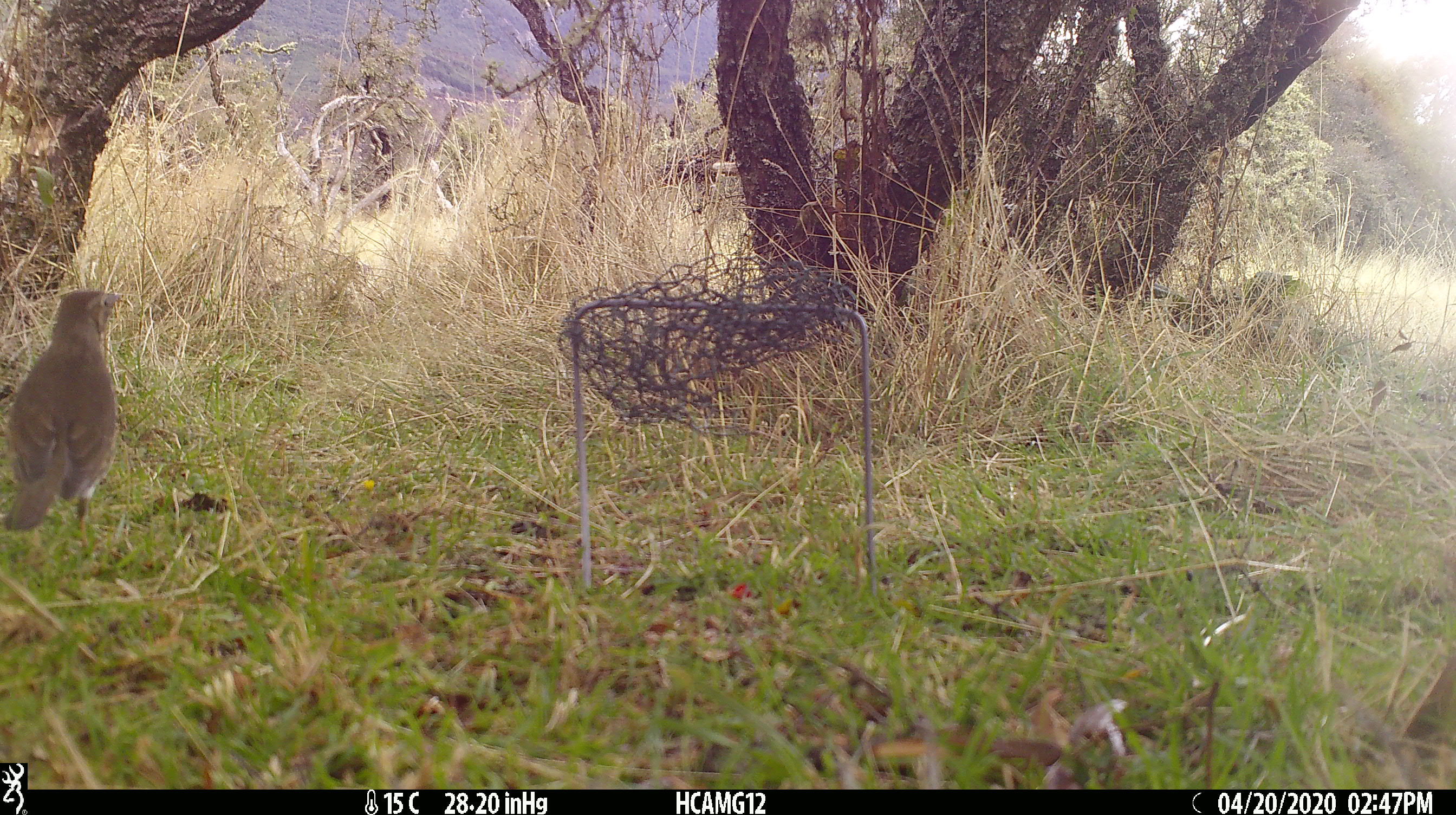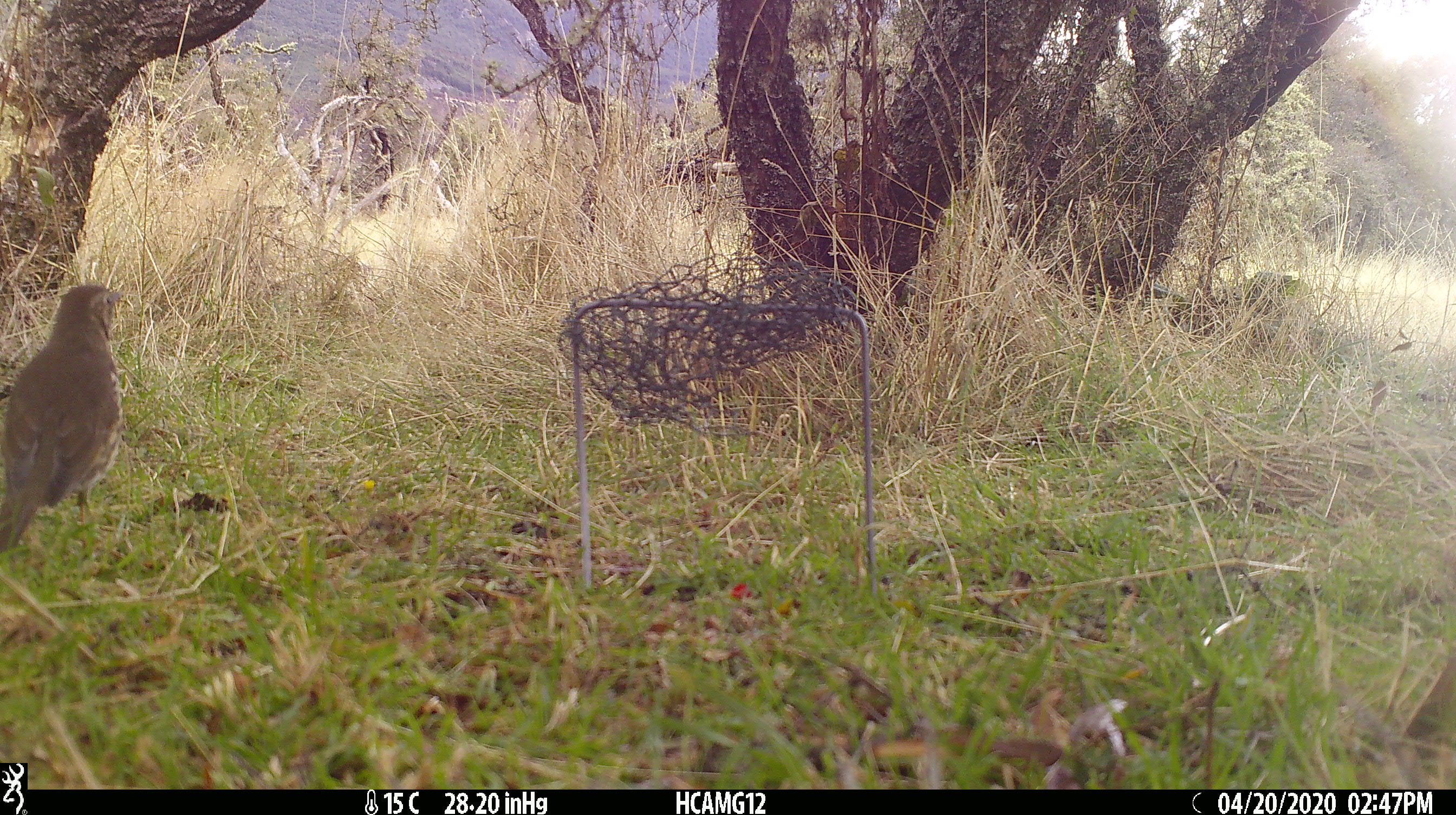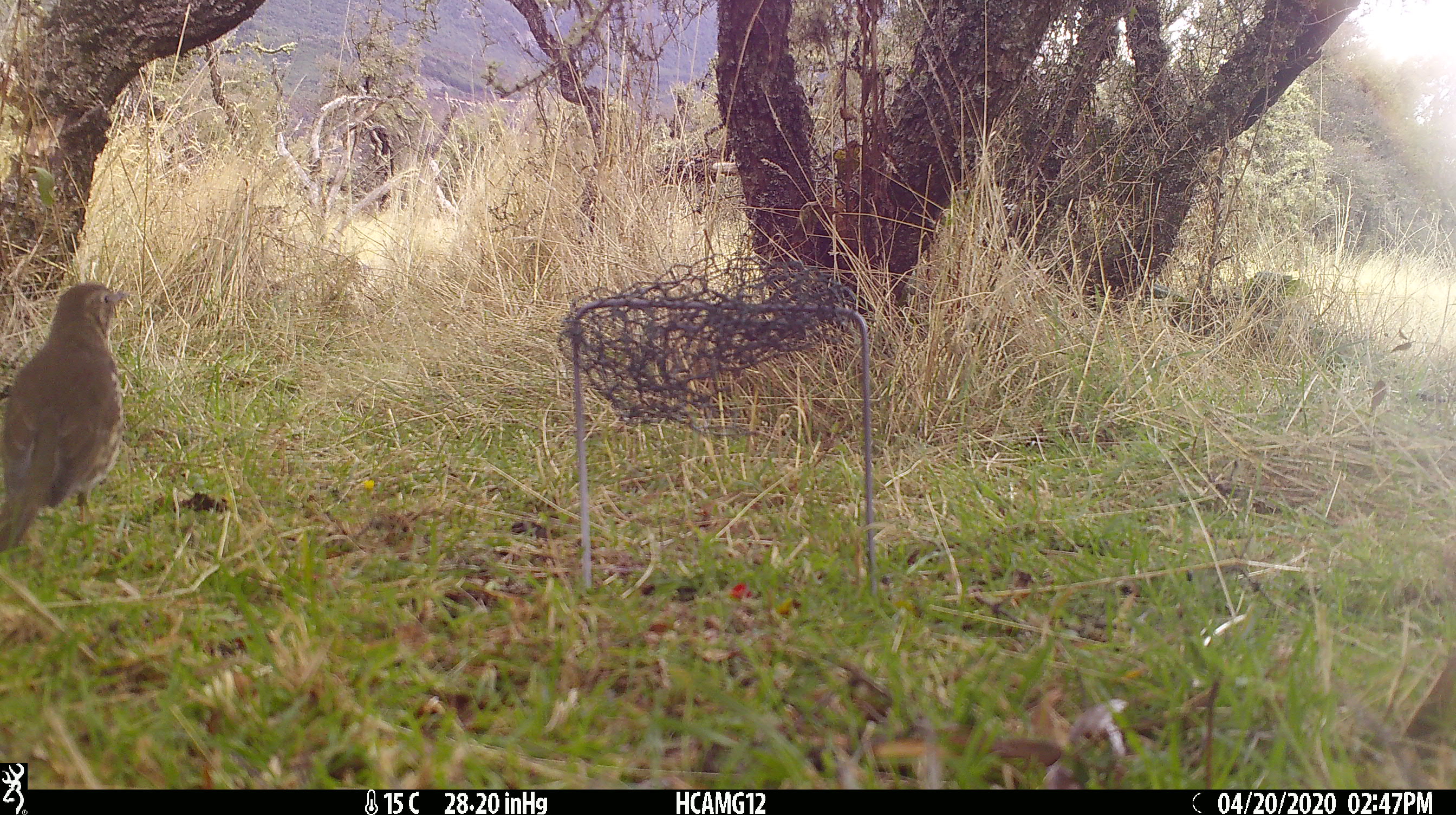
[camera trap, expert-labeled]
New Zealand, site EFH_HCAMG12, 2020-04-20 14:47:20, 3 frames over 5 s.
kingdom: Animalia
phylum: Chordata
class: Aves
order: Passeriformes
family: Turdidae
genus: Turdus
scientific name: Turdus philomelos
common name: song thrush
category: thrush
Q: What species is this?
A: Thrush (song thrush) (Turdus philomelos).